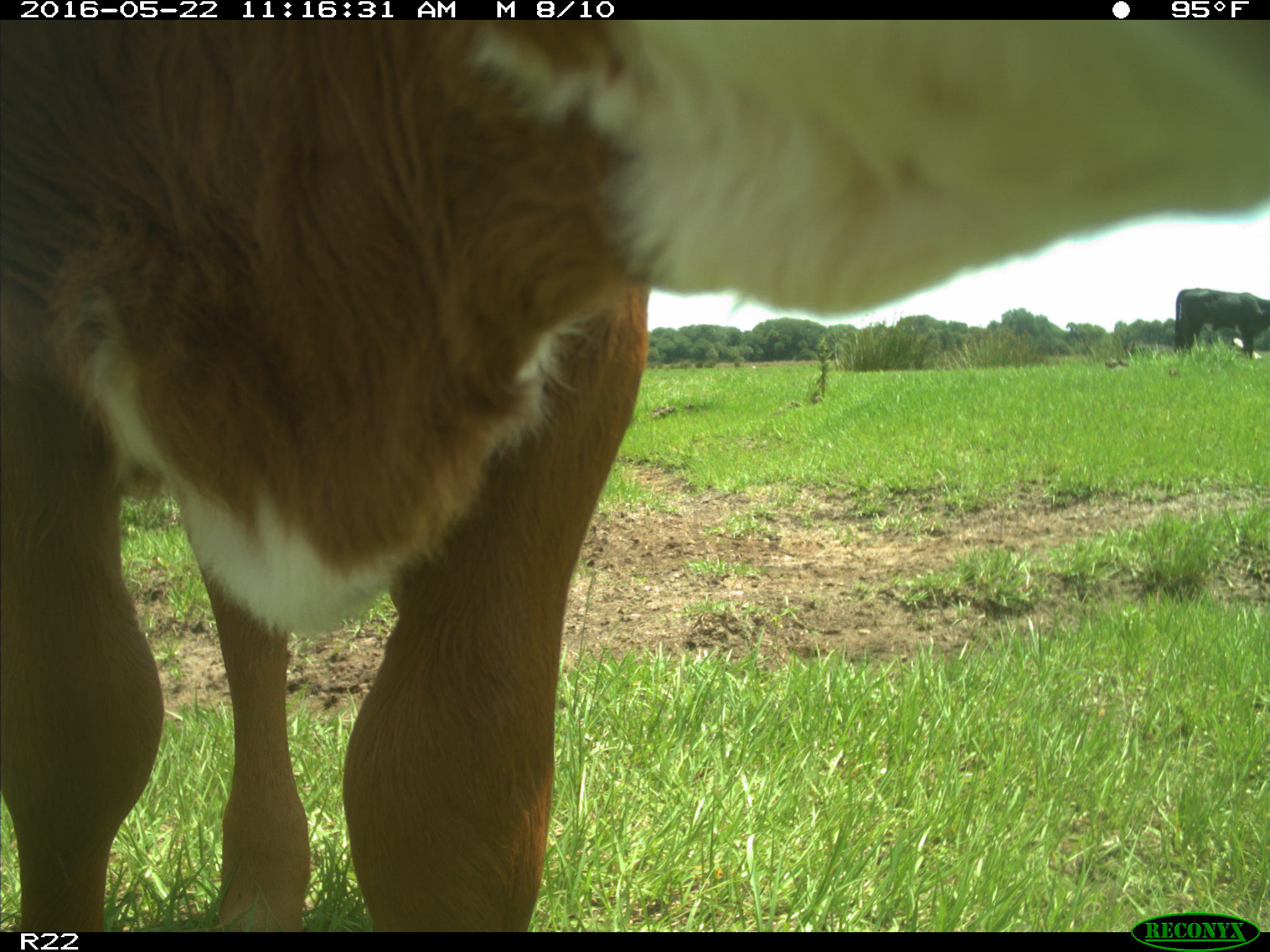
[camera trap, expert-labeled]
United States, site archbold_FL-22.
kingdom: Animalia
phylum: Chordata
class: Mammalia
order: Artiodactyla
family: Bovidae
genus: Bos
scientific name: Bos taurus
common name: domestic cow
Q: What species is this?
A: Bos taurus (domestic cow).